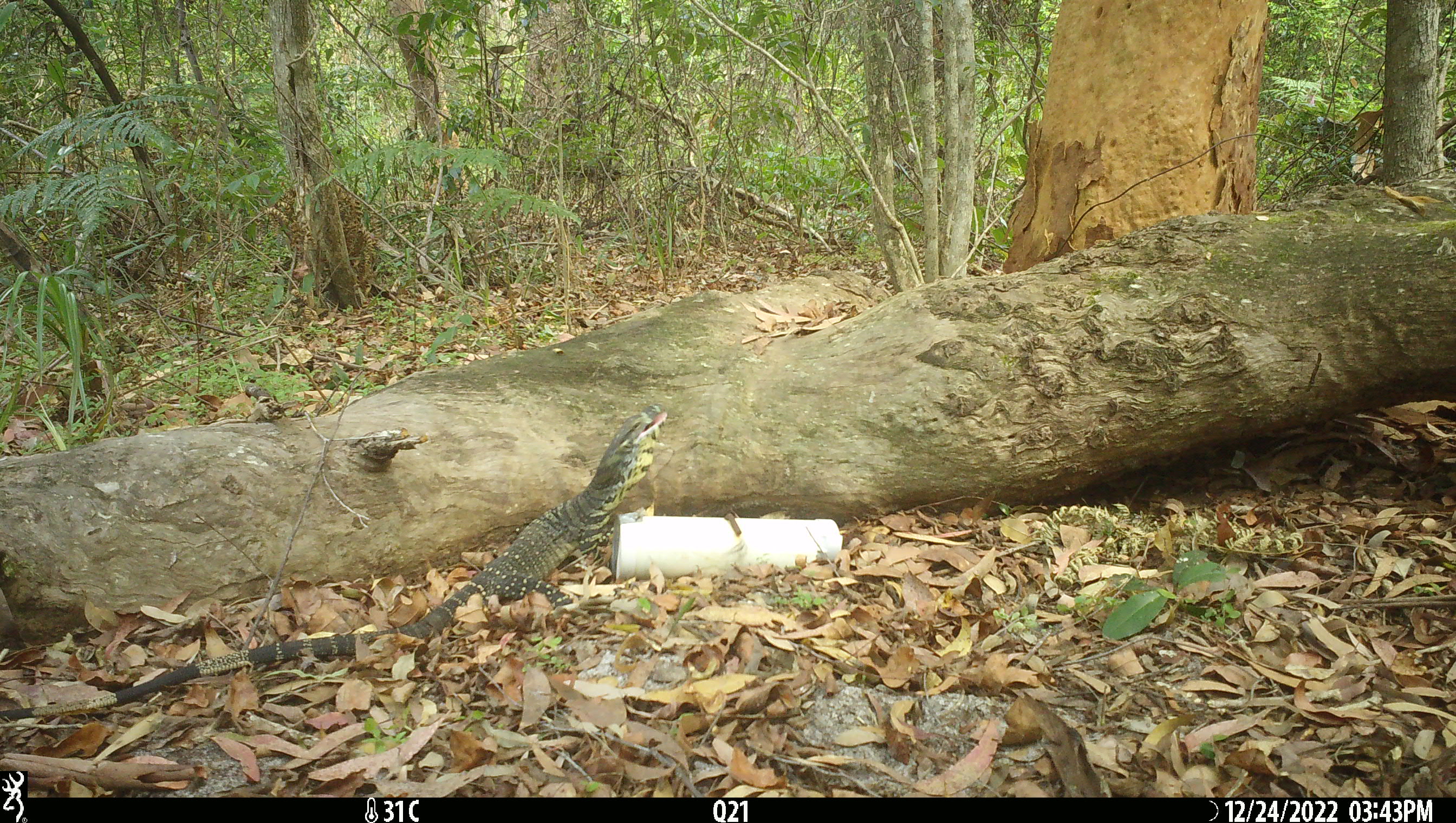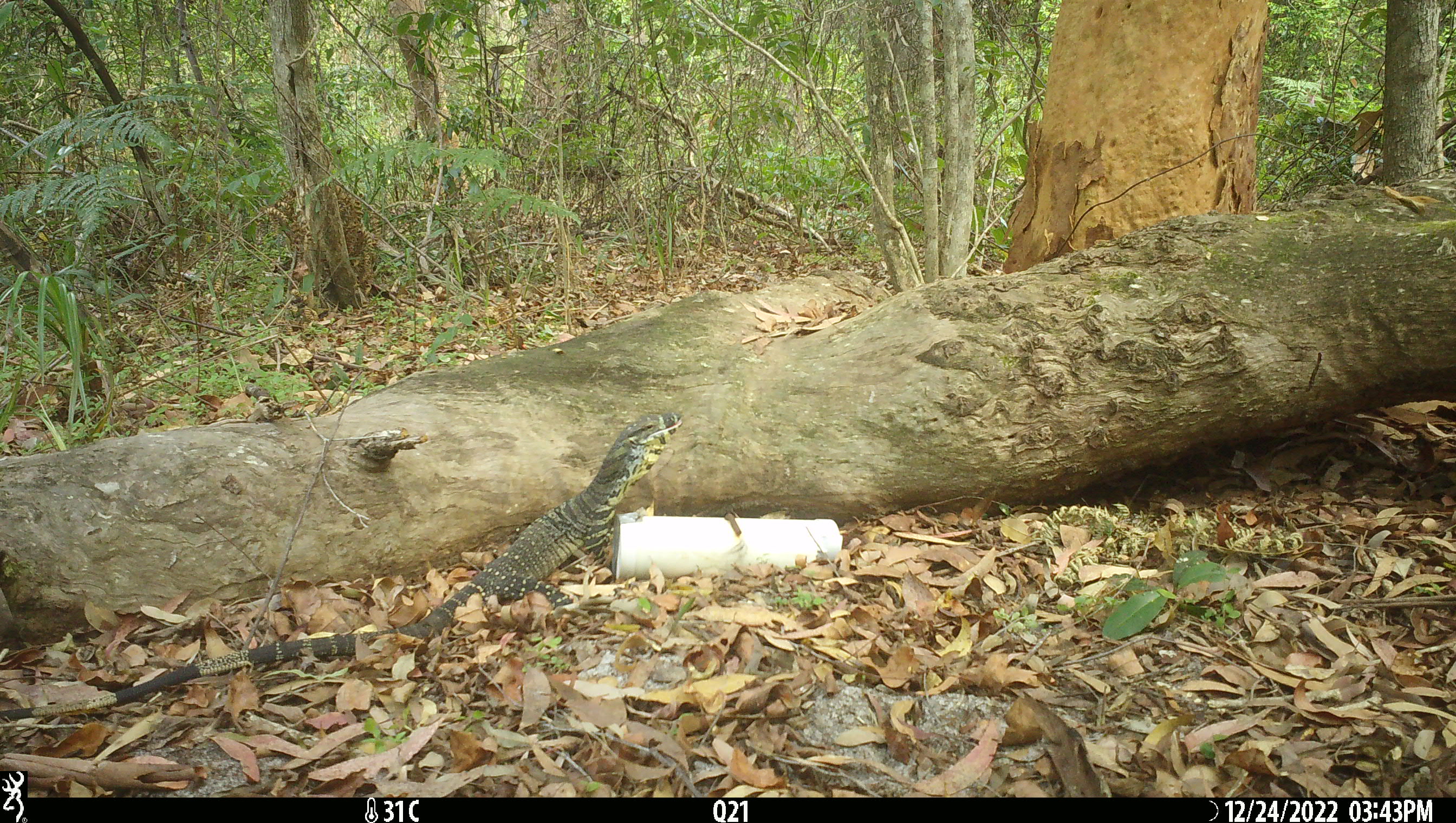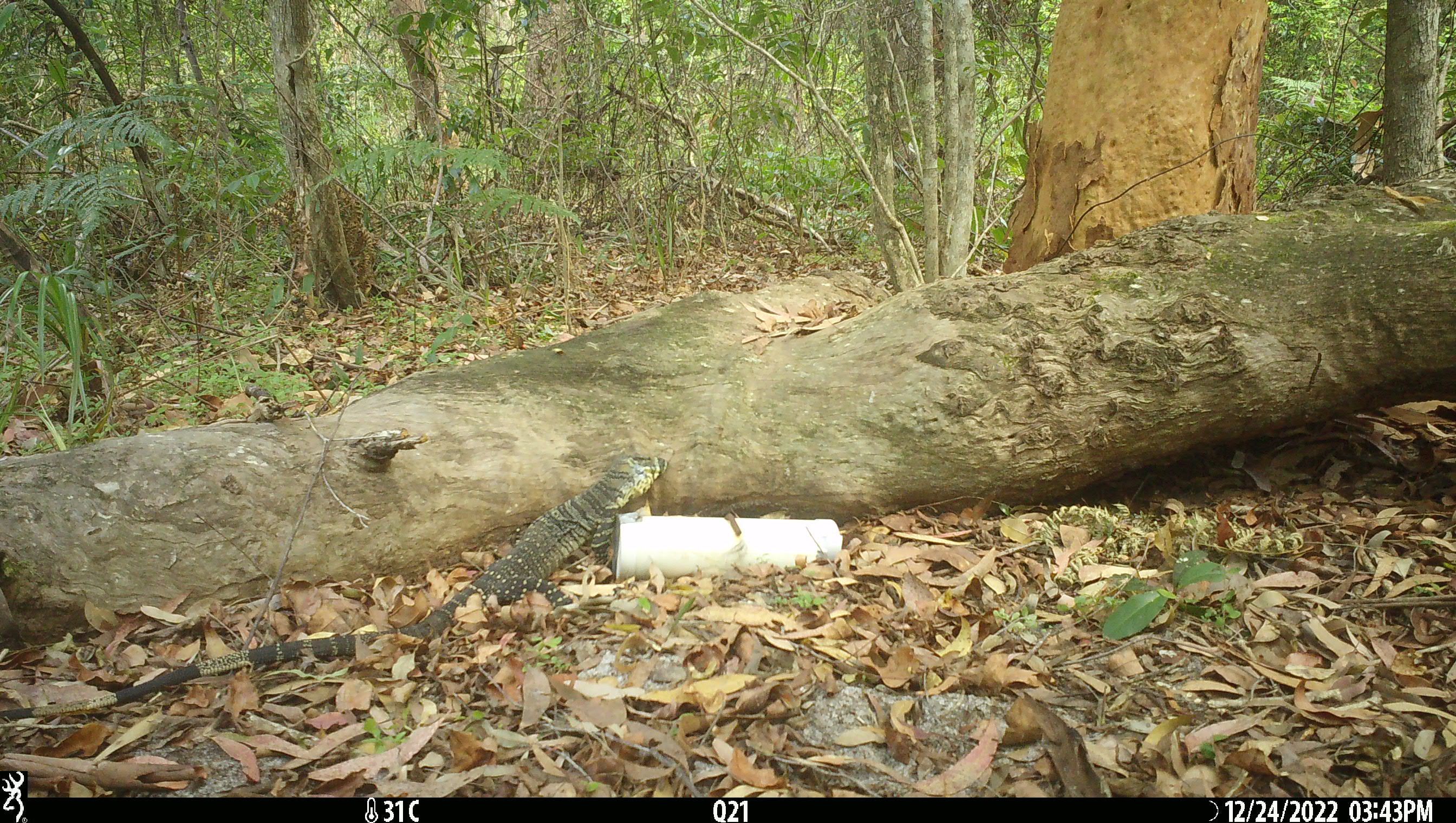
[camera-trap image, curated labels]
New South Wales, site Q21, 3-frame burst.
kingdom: Animalia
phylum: Chordata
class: Reptilia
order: Squamata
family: Varanidae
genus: Varanus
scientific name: Varanus varius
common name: lace monitor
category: goanna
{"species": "goanna (lace monitor) (Varanus varius)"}